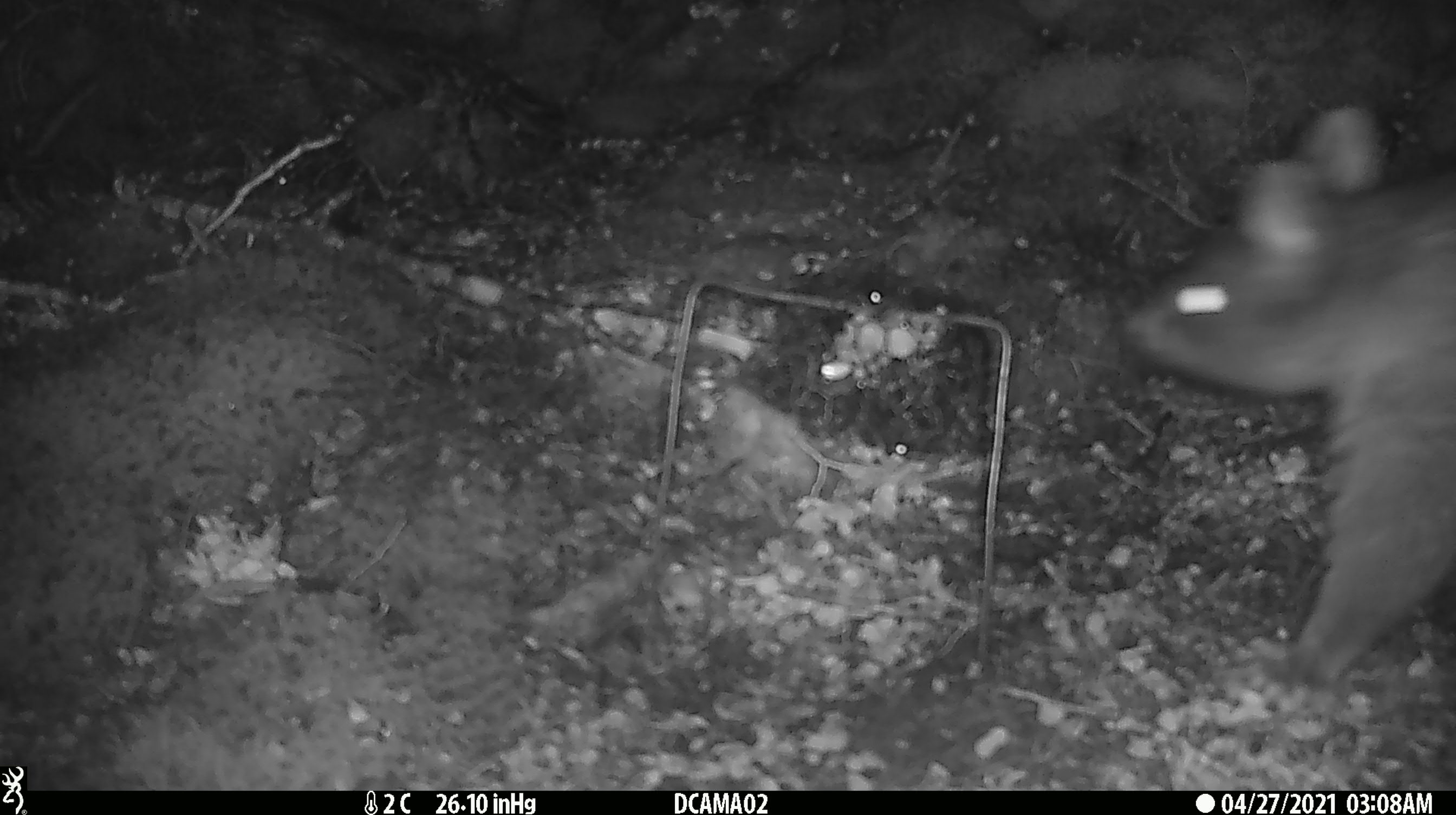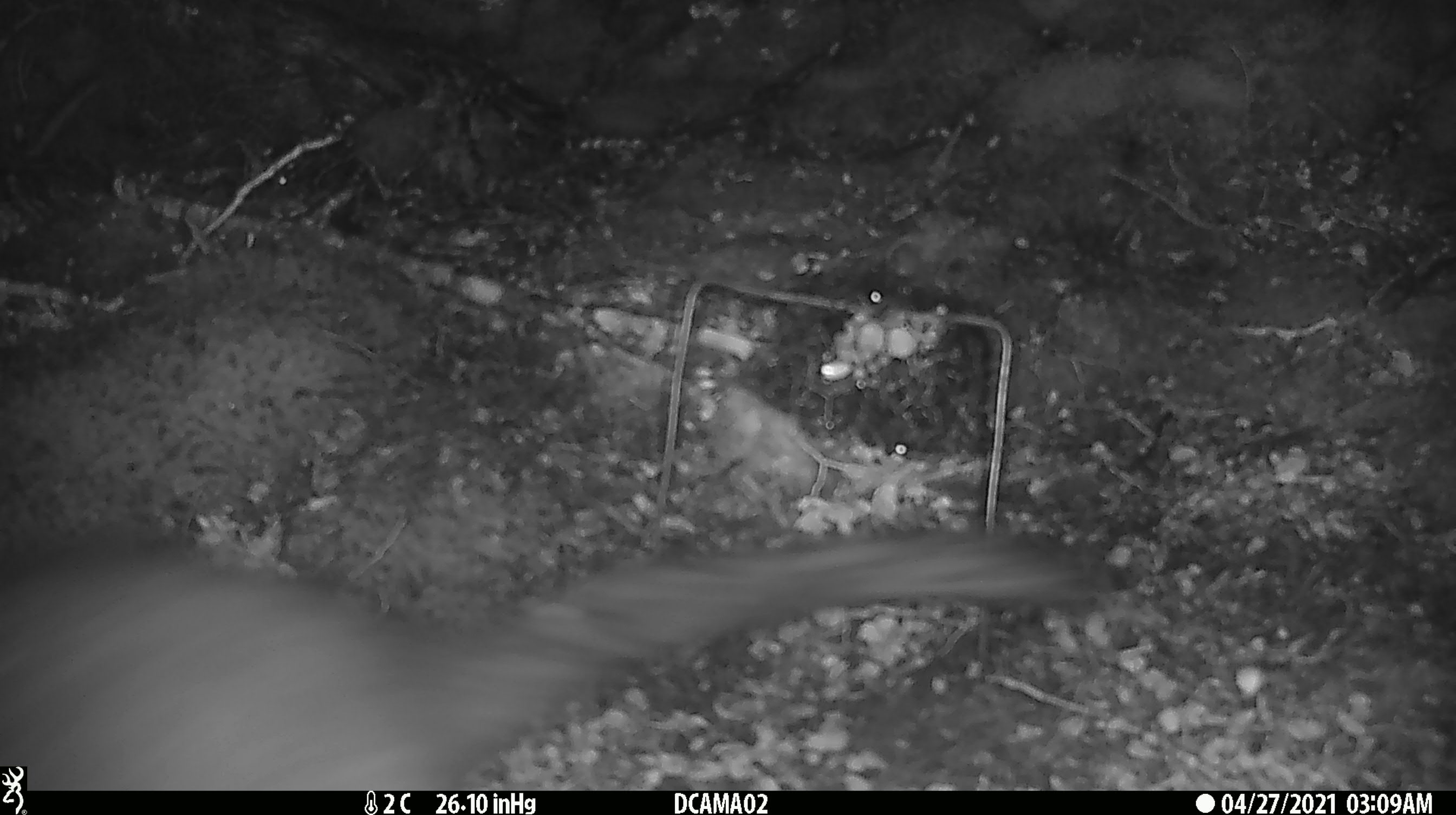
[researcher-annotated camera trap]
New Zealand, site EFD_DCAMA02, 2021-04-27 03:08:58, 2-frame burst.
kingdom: Animalia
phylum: Chordata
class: Mammalia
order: Diprotodontia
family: Phalangeridae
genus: Trichosurus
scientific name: Trichosurus vulpecula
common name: common brushtail possum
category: possum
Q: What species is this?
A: Possum (common brushtail possum) (Trichosurus vulpecula).